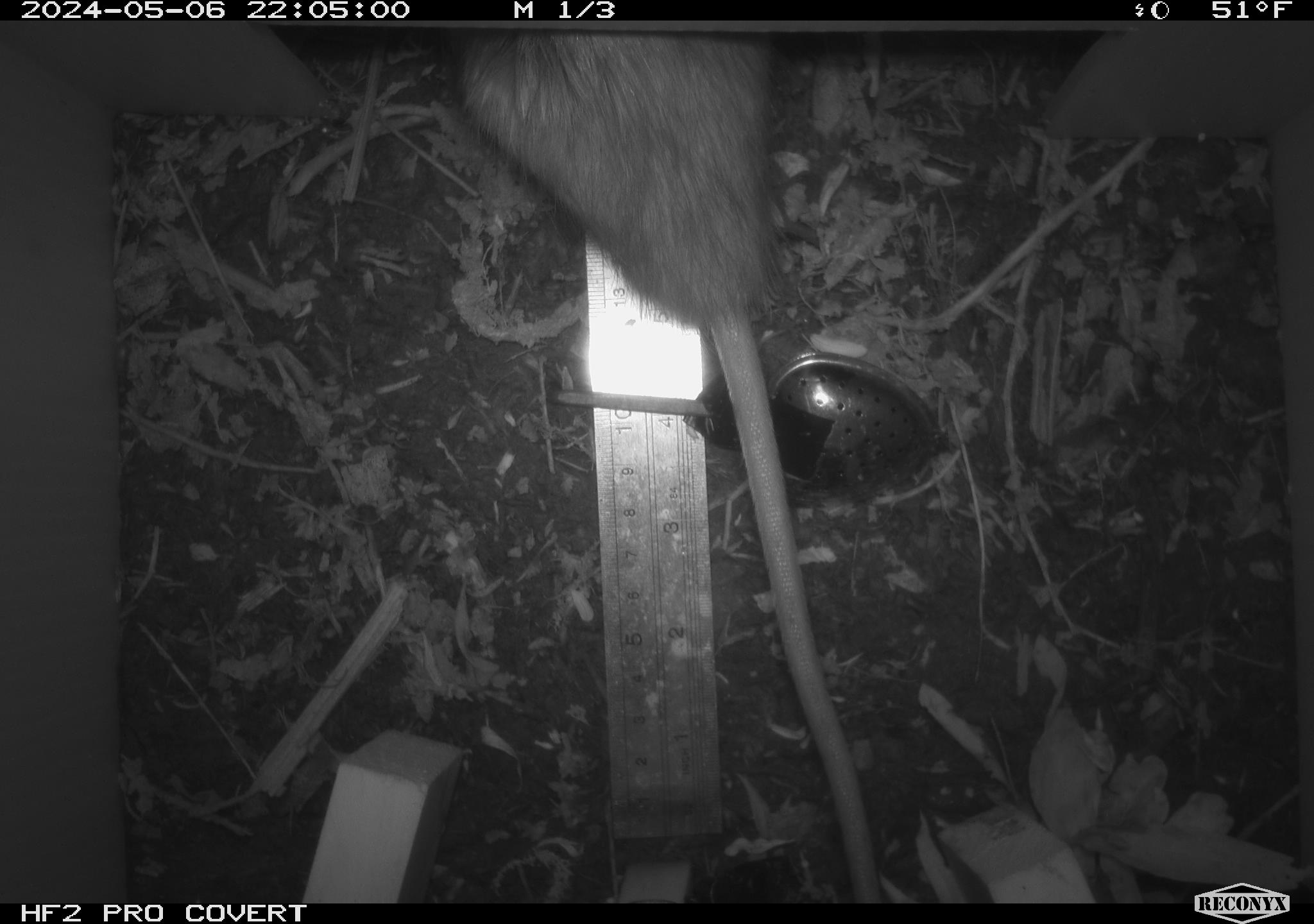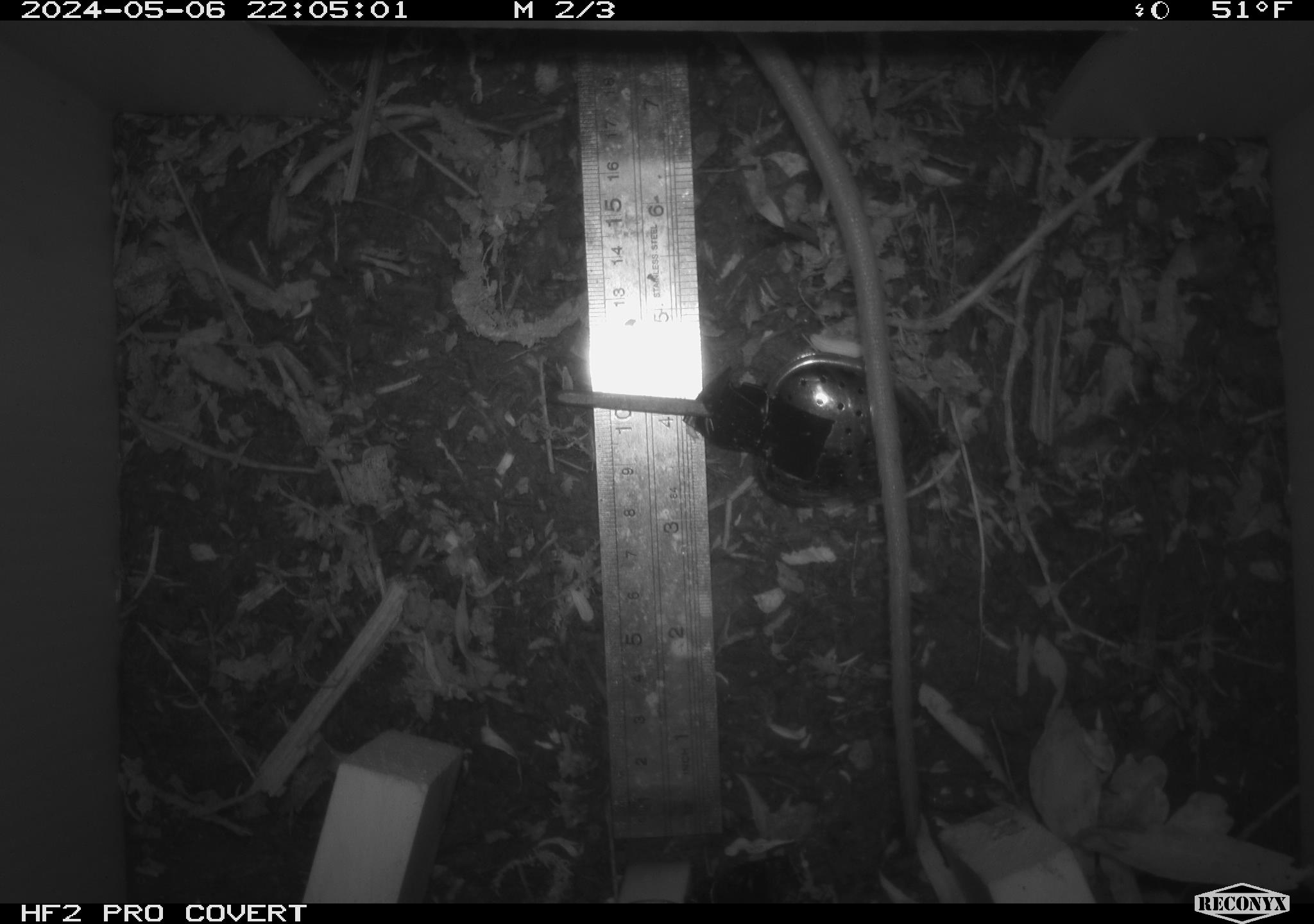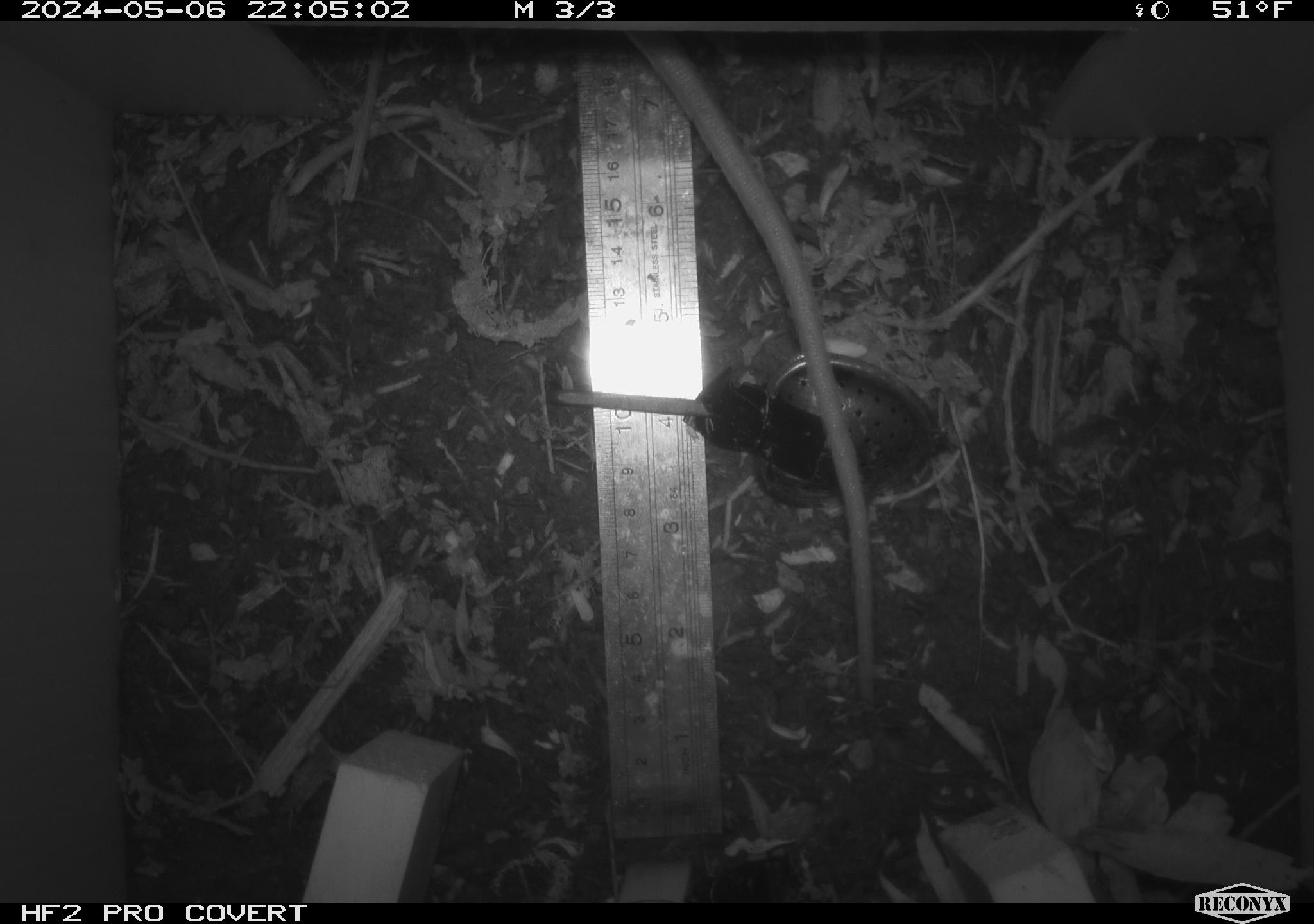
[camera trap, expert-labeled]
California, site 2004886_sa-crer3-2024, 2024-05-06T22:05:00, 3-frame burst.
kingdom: Animalia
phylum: Chordata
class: Mammalia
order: Rodentia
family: Muridae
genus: Rattus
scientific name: Rattus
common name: rat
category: rattus species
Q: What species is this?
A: Rattus species (rat) (Rattus).